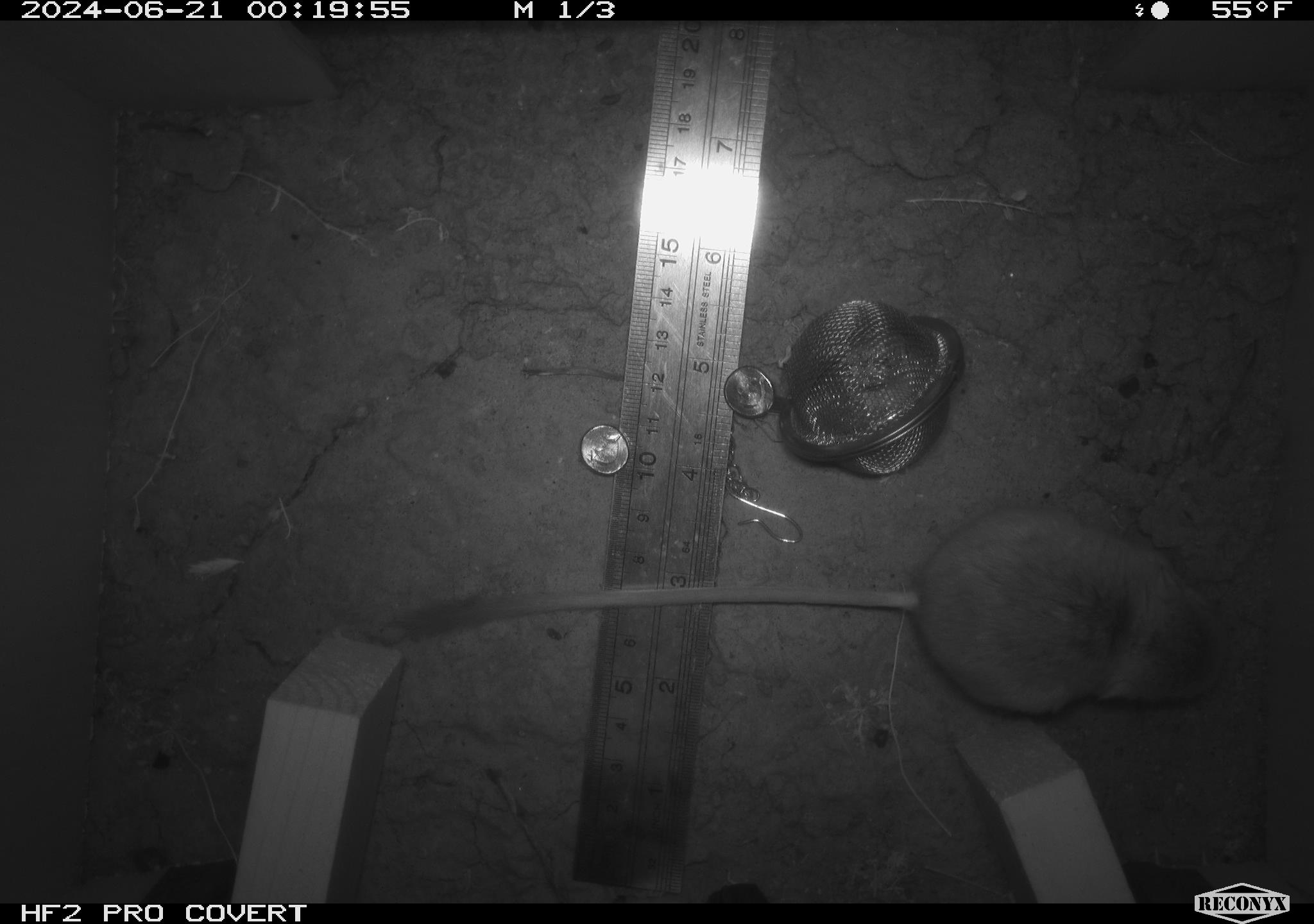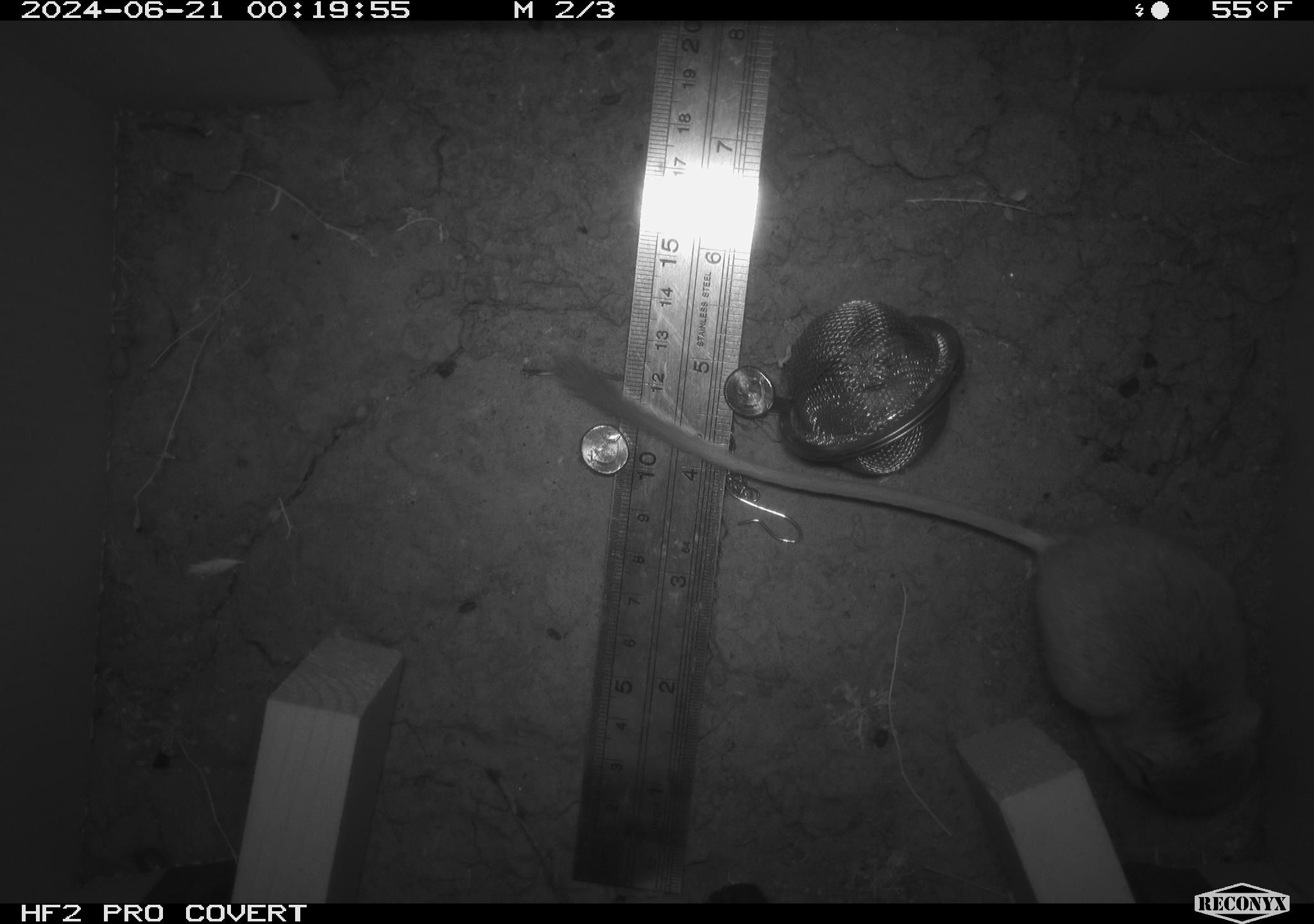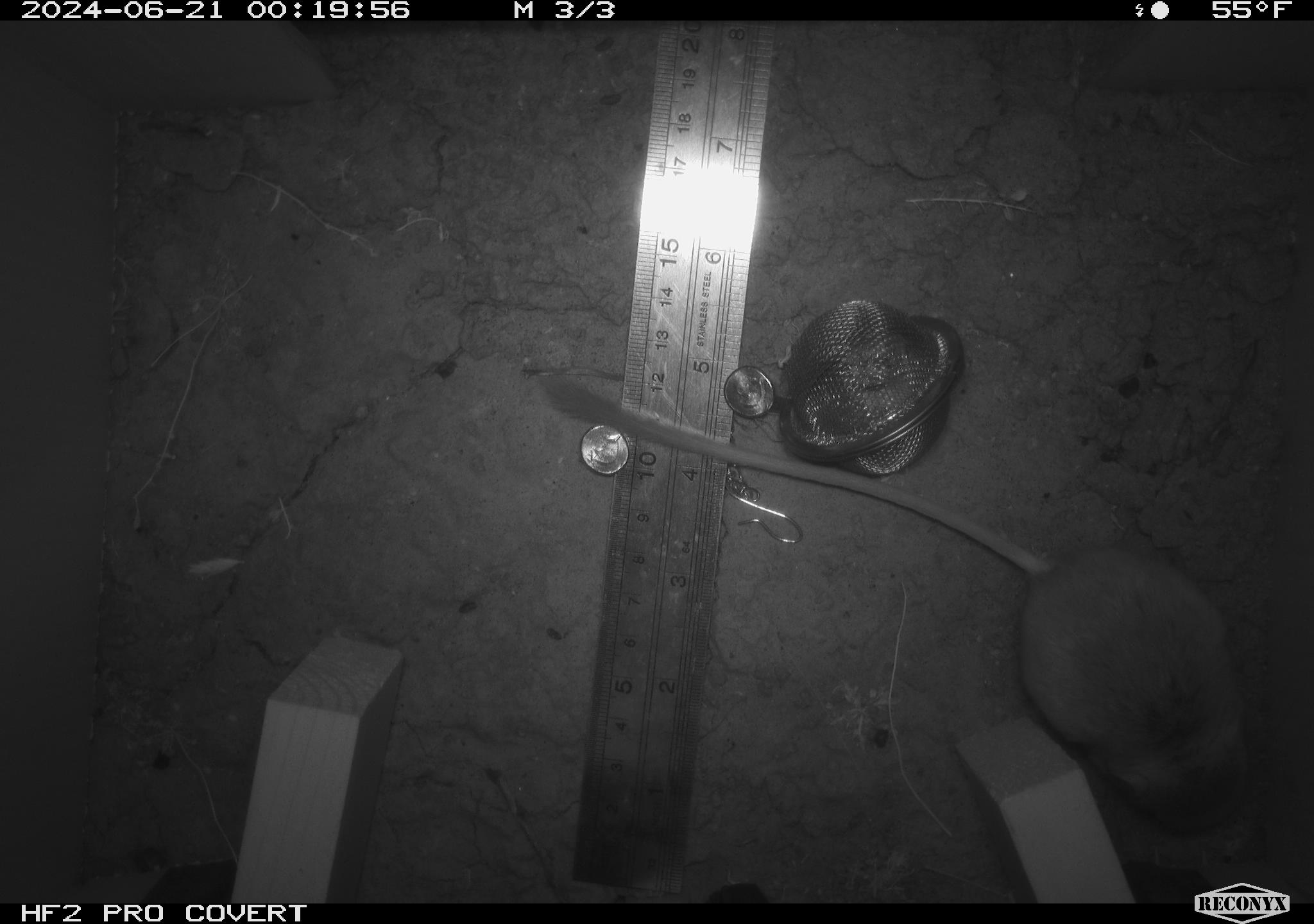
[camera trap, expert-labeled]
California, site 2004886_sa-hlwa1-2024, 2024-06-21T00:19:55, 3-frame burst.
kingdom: Animalia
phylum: Chordata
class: Mammalia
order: Rodentia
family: Heteromyidae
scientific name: Heteromyidae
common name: kangaroo rats and pocket mice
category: heteromyidae family